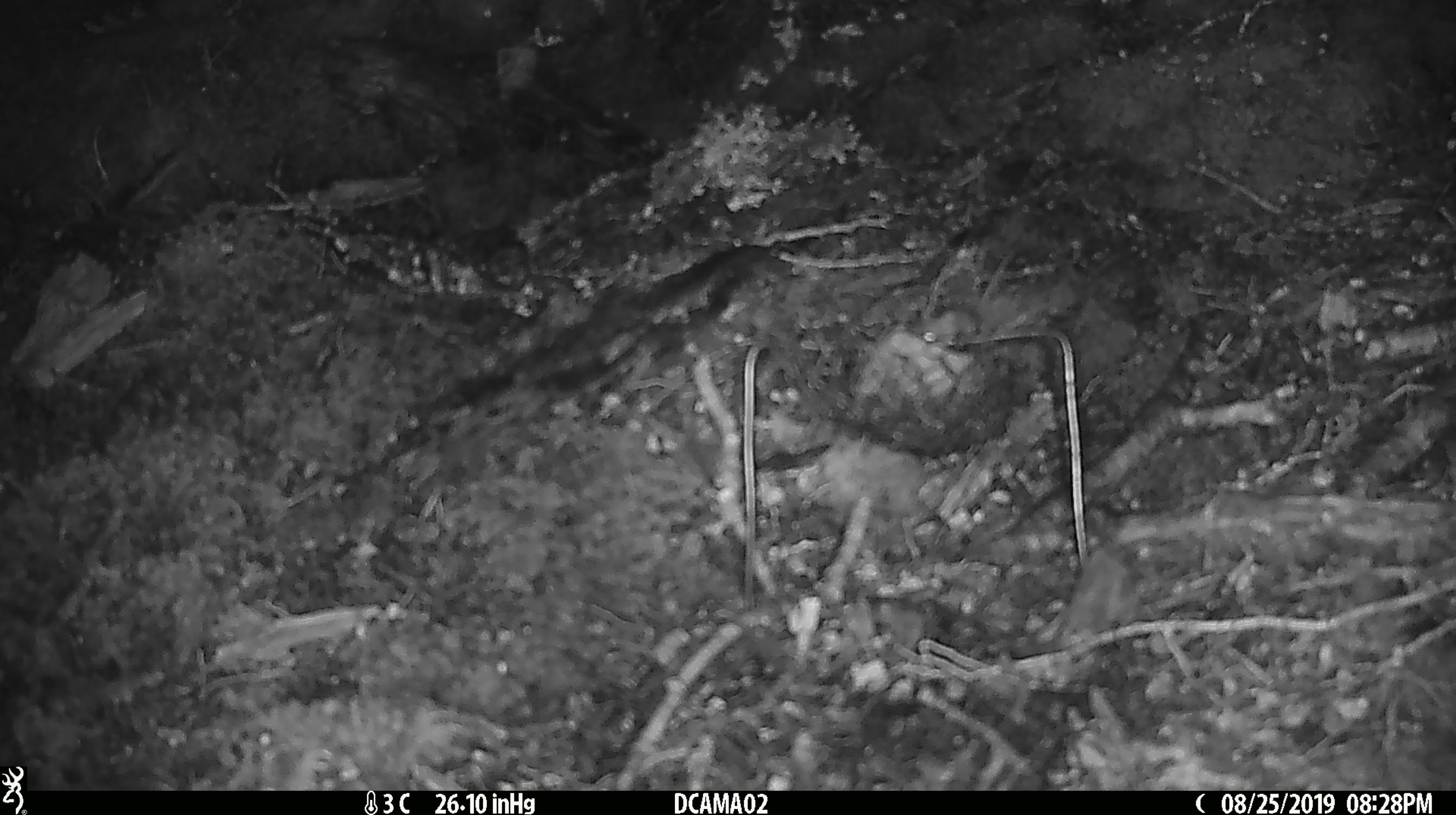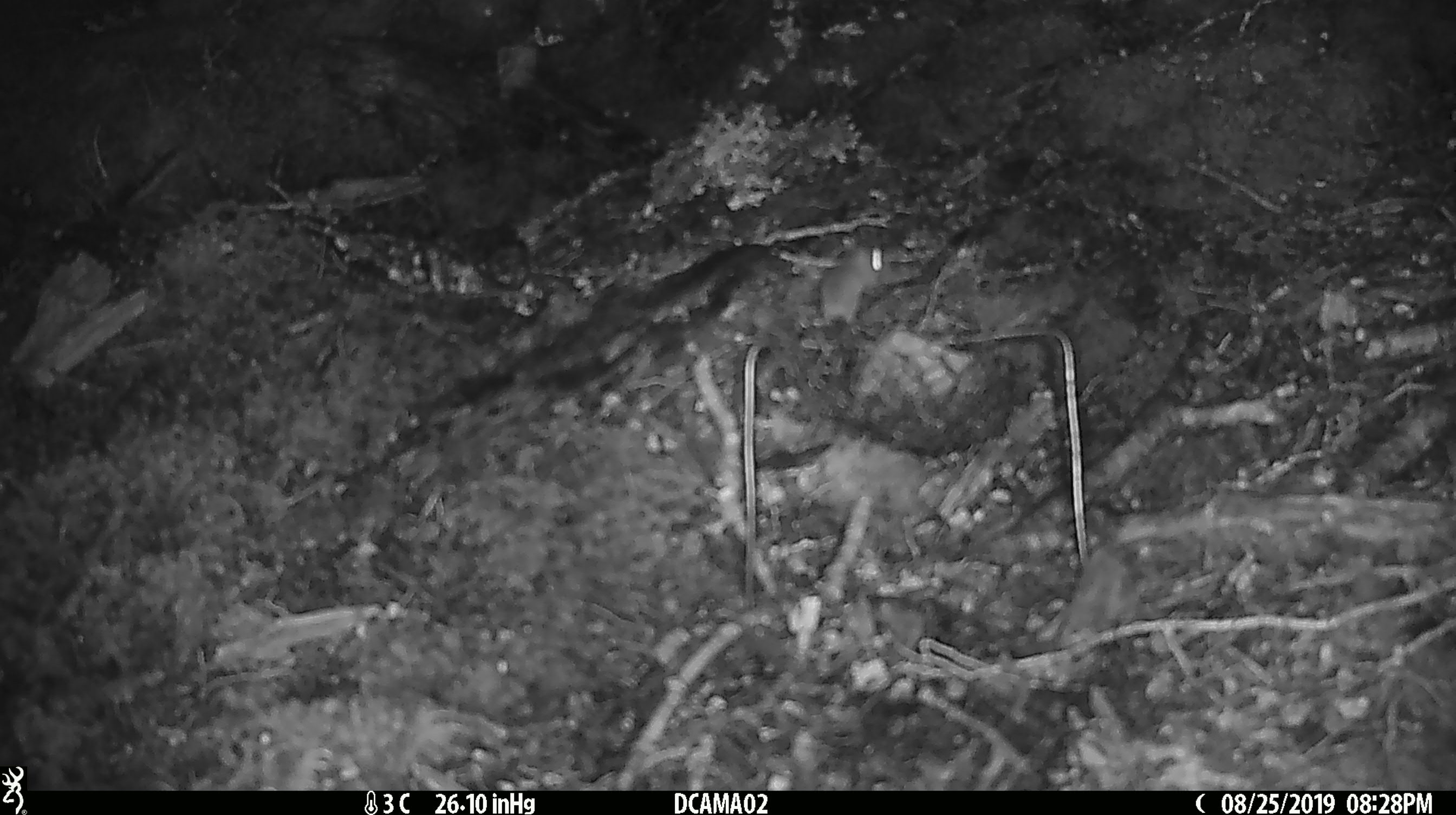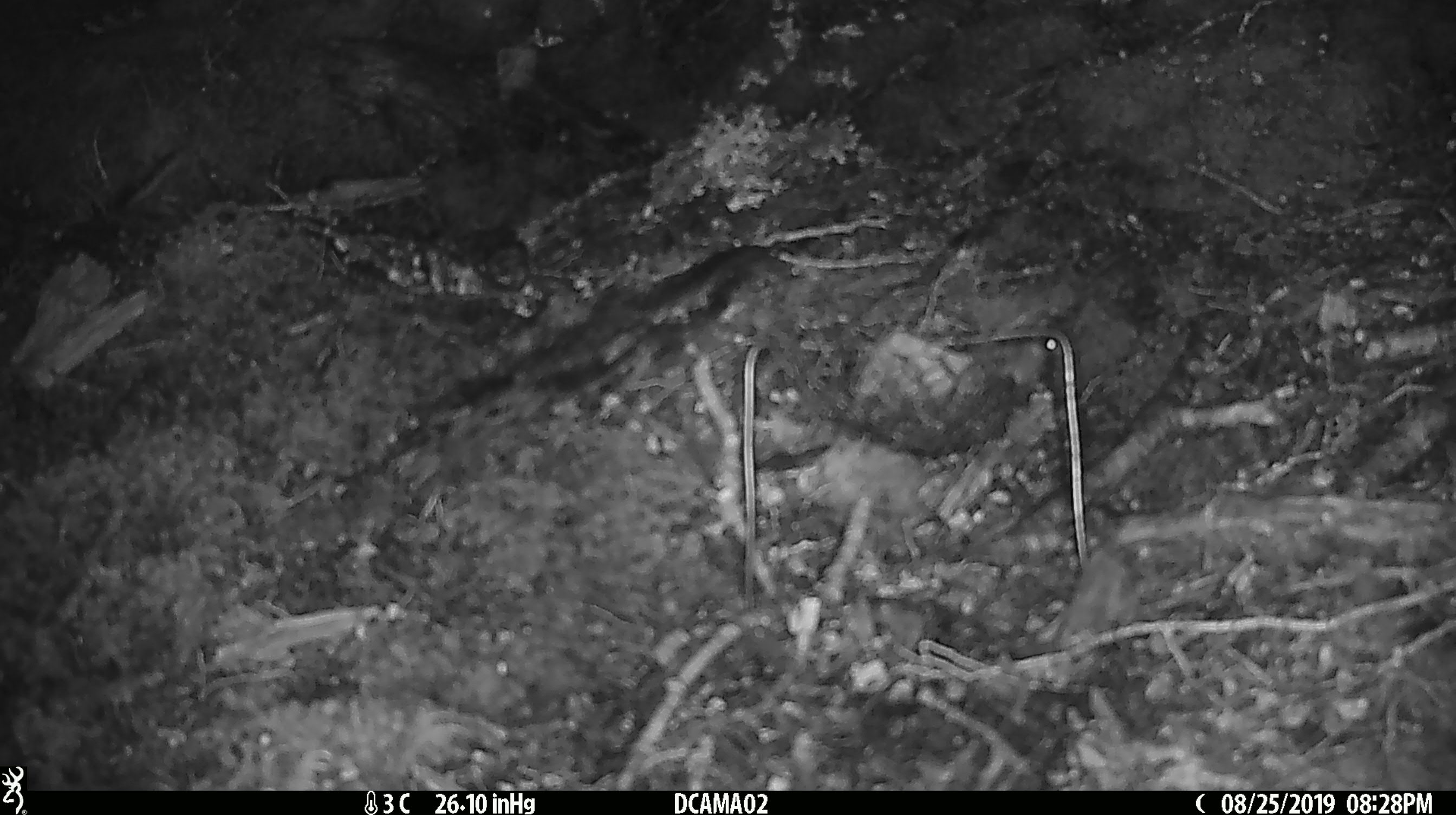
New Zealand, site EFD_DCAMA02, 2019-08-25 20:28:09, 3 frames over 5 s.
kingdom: Animalia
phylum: Chordata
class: Mammalia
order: Rodentia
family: Muridae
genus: Mus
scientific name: Mus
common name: mouse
Mouse (Mus).